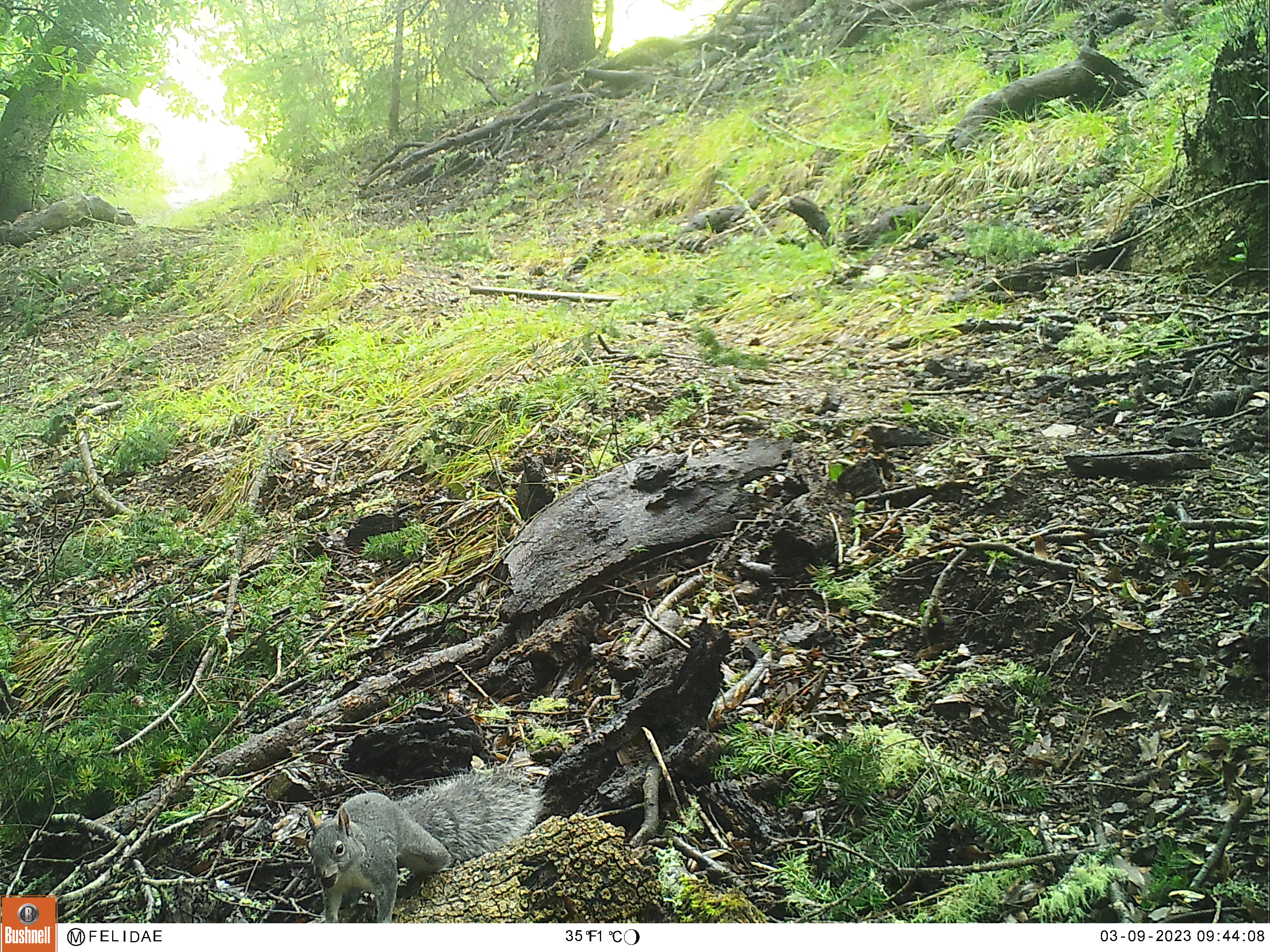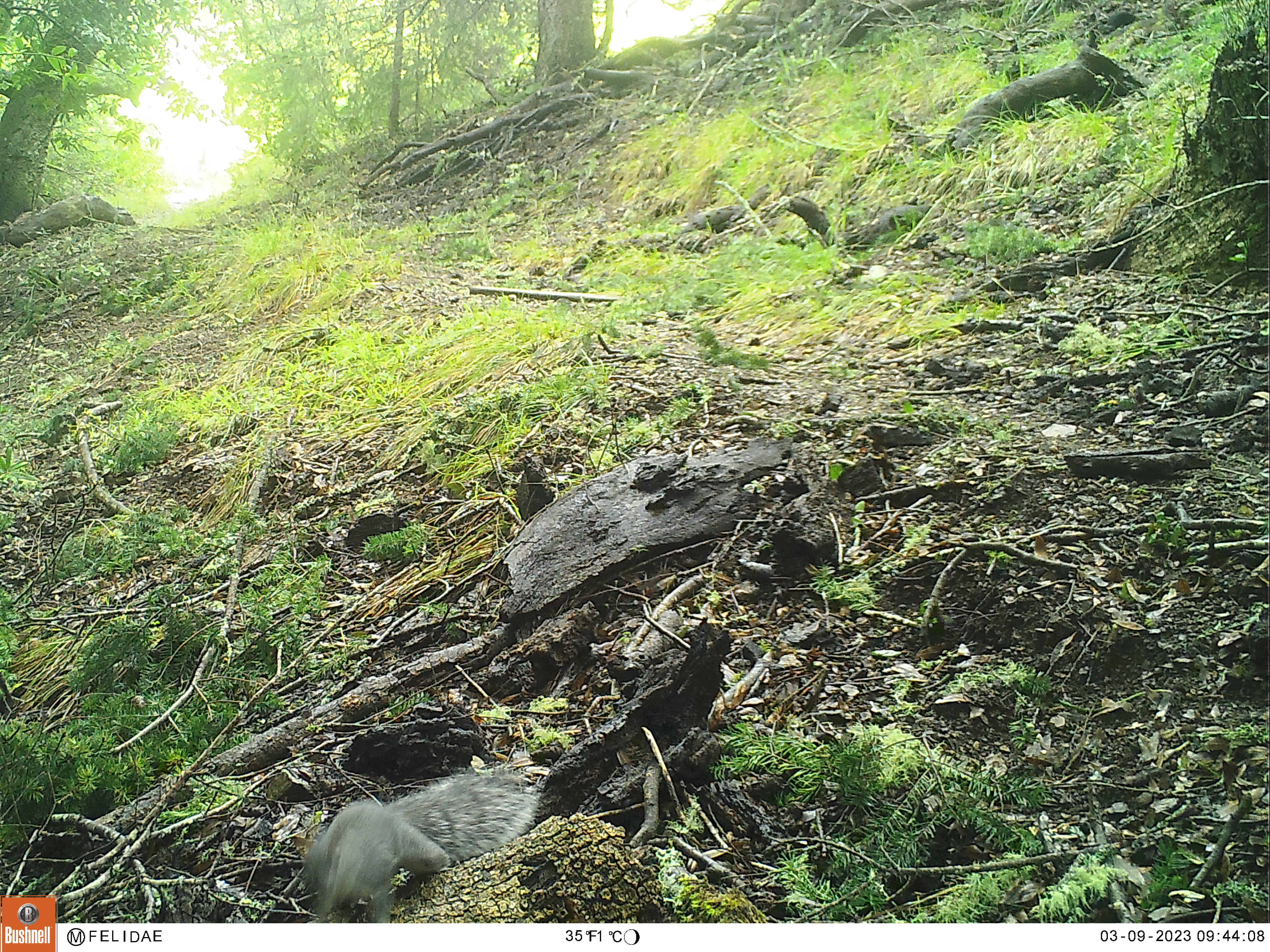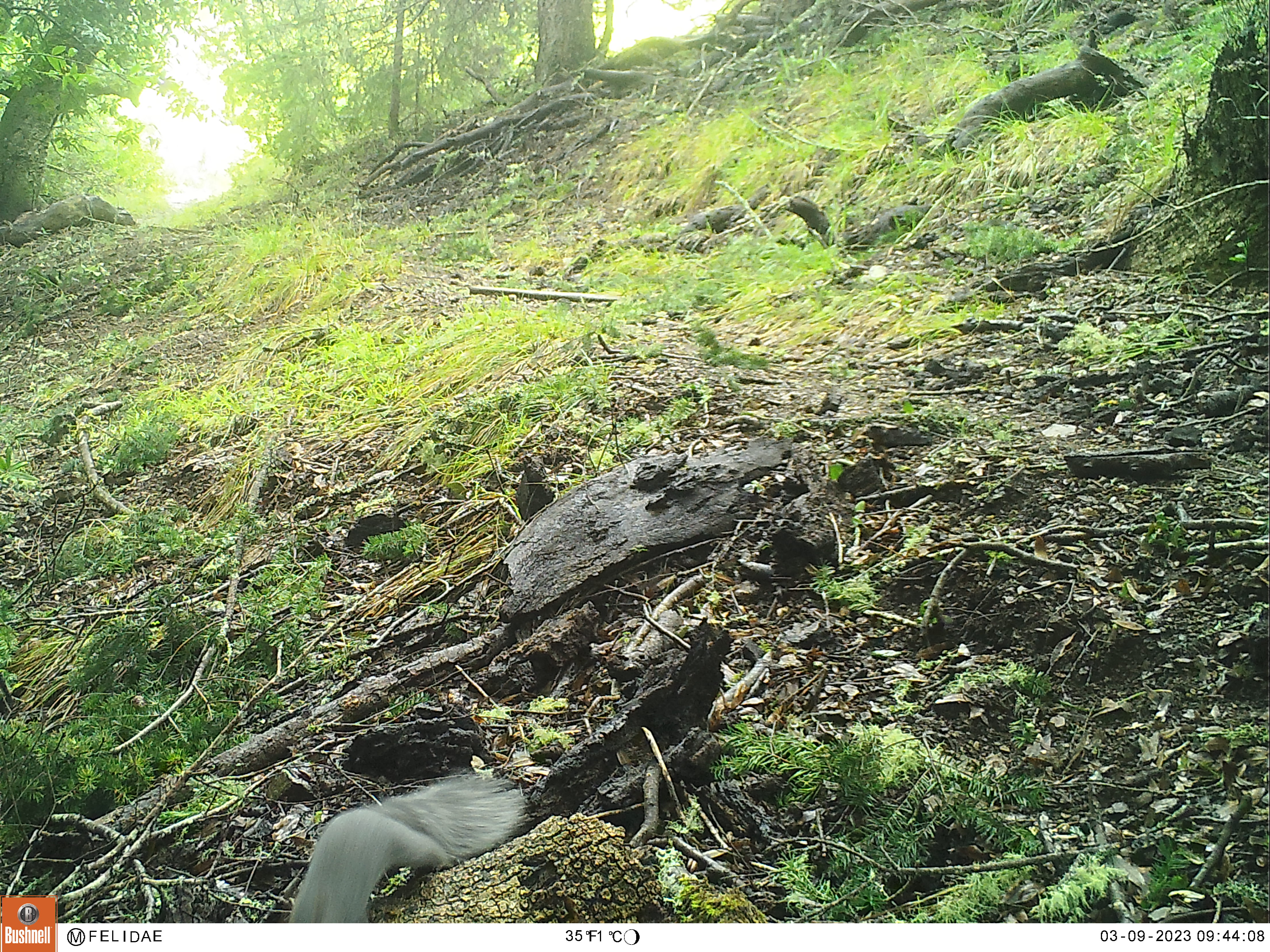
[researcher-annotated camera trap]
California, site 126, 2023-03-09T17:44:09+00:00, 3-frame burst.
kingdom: Animalia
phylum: Chordata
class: Mammalia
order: Rodentia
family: Sciuridae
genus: Sciurus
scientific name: Sciurus griseus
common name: western gray squirrel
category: western grey squirrel